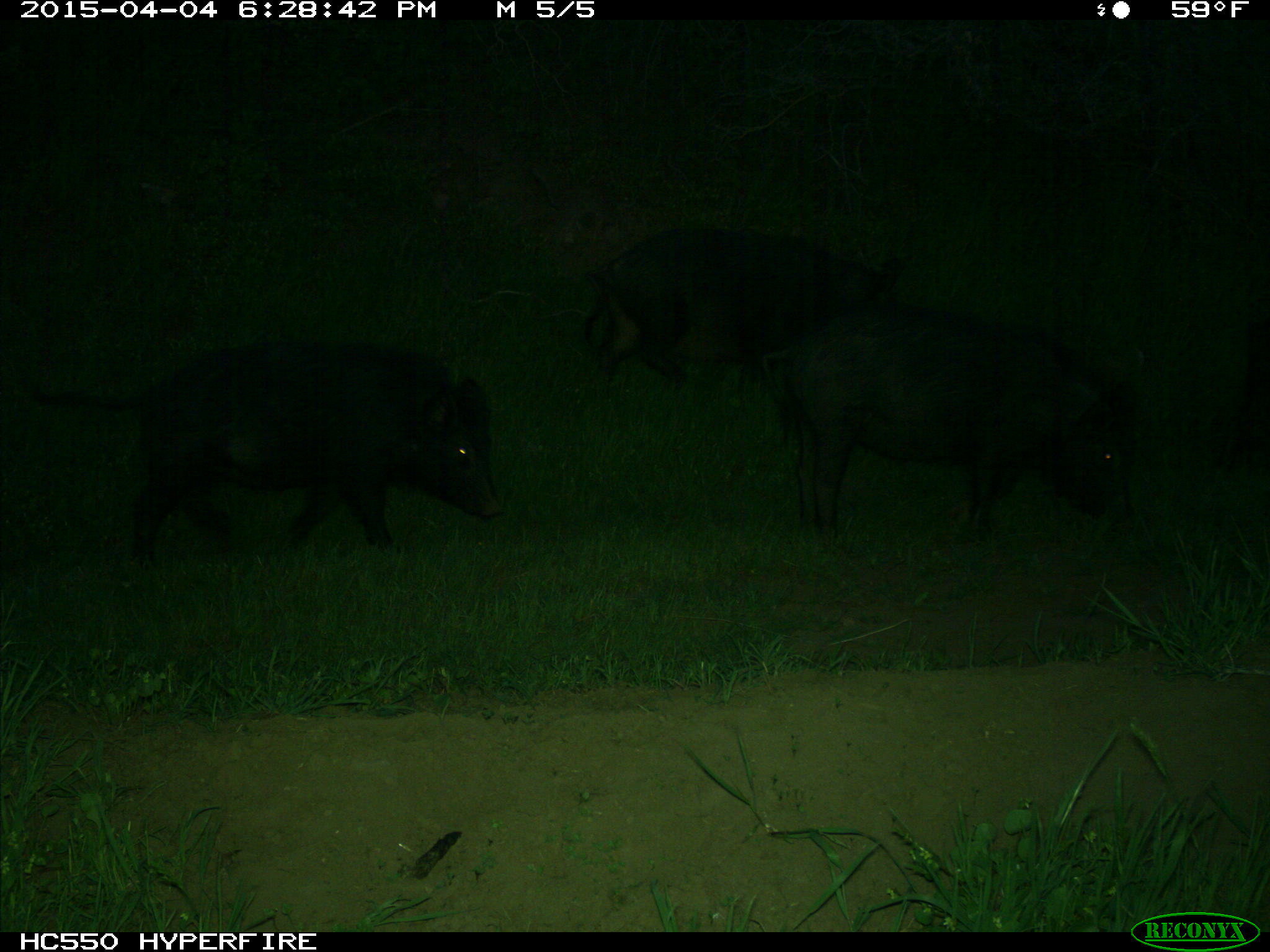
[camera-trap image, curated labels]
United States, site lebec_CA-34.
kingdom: Animalia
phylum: Chordata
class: Mammalia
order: Artiodactyla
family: Suidae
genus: Sus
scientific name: Sus scrofa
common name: wild boar